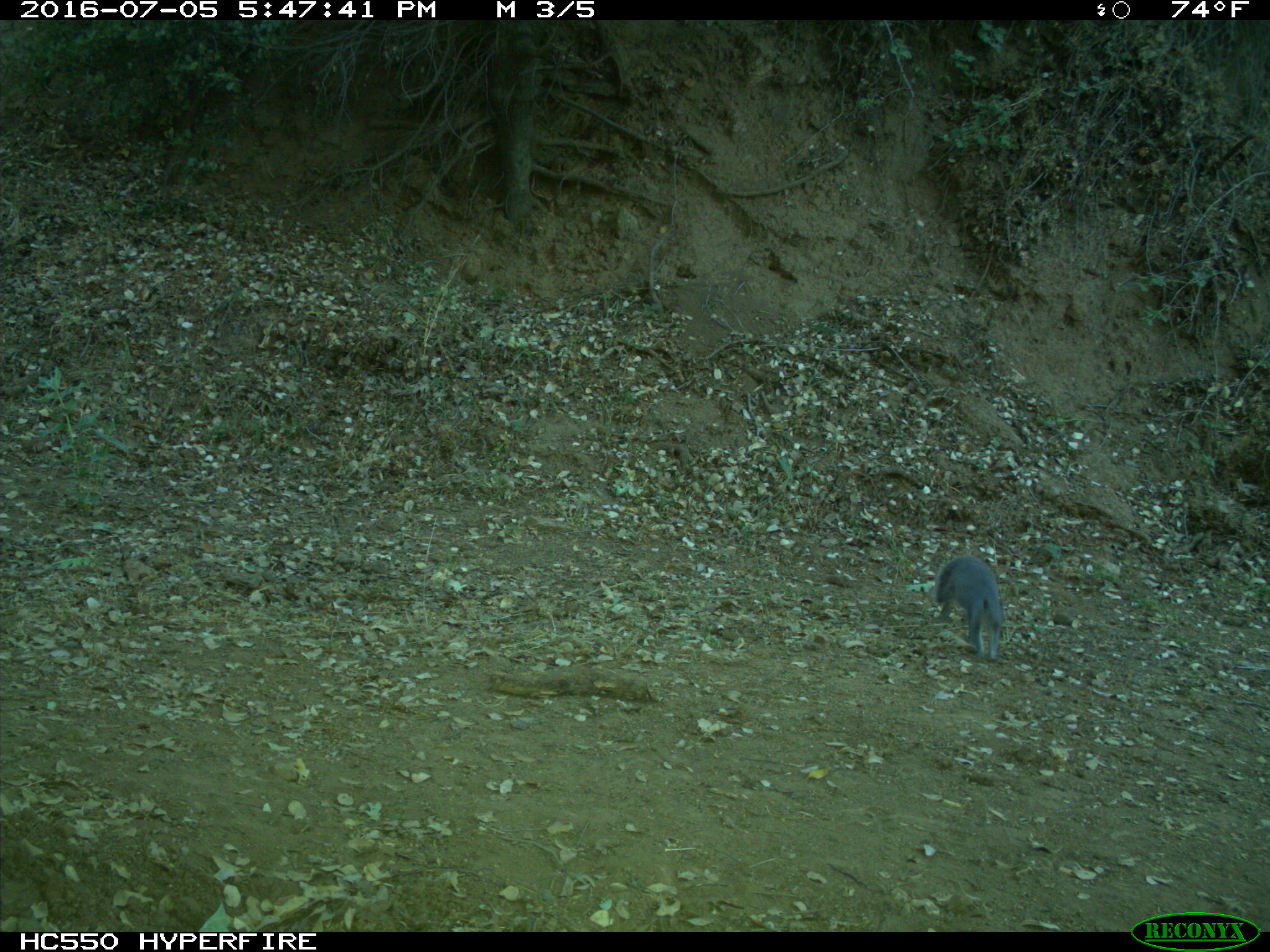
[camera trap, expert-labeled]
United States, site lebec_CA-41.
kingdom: Animalia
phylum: Chordata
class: Mammalia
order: Rodentia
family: Sciuridae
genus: Sciurus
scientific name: Sciurus carolinensis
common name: eastern gray squirrel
Sciurus carolinensis (eastern gray squirrel).